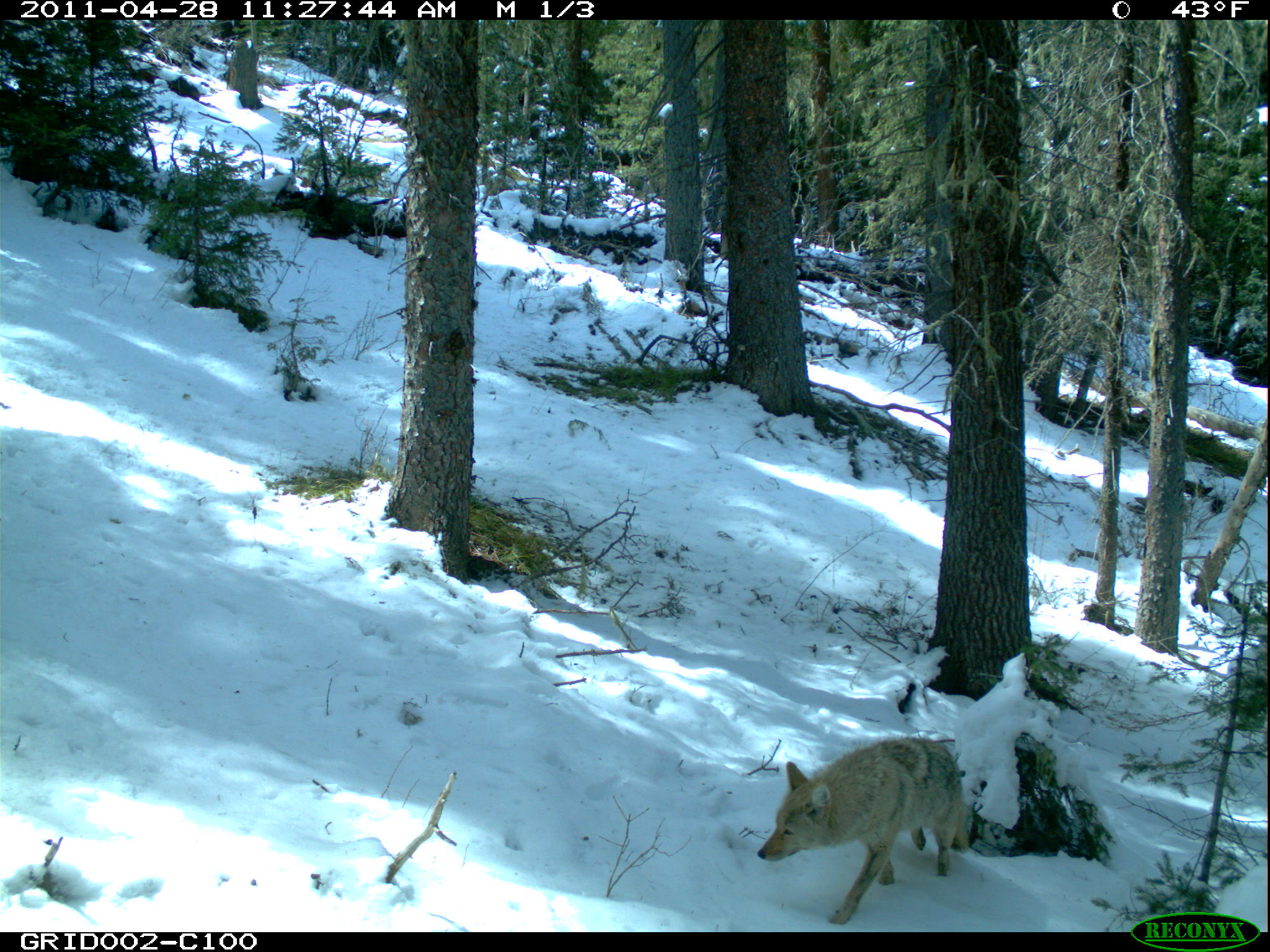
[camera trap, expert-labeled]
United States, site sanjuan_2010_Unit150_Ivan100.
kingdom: Animalia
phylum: Chordata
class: Mammalia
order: Carnivora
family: Canidae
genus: Canis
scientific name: Canis latrans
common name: coyote